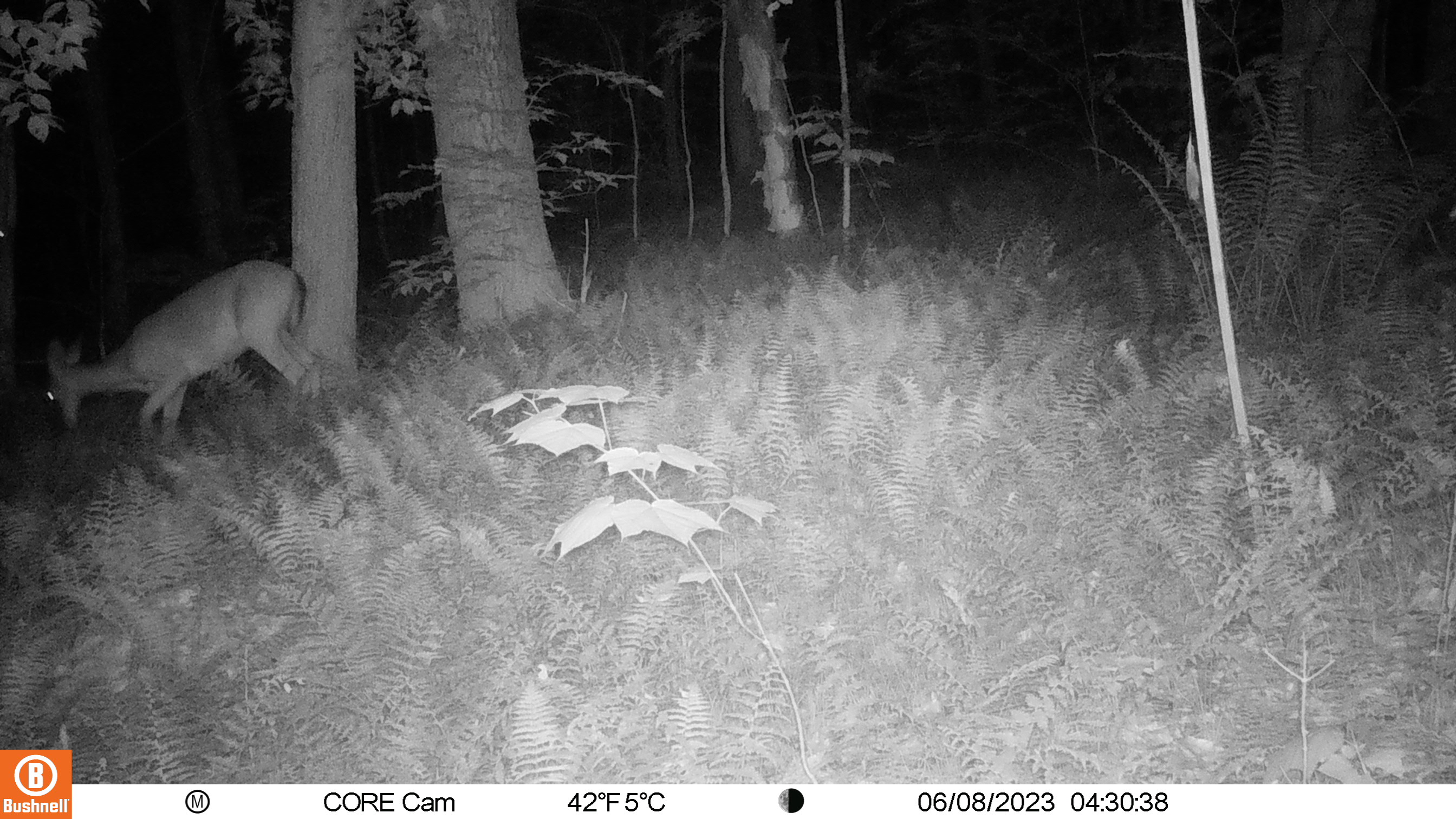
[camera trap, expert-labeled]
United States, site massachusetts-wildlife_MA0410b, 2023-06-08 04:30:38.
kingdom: Animalia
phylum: Chordata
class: Mammalia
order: Artiodactyla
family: Cervidae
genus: Odocoileus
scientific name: Odocoileus virginianus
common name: white-tailed deer